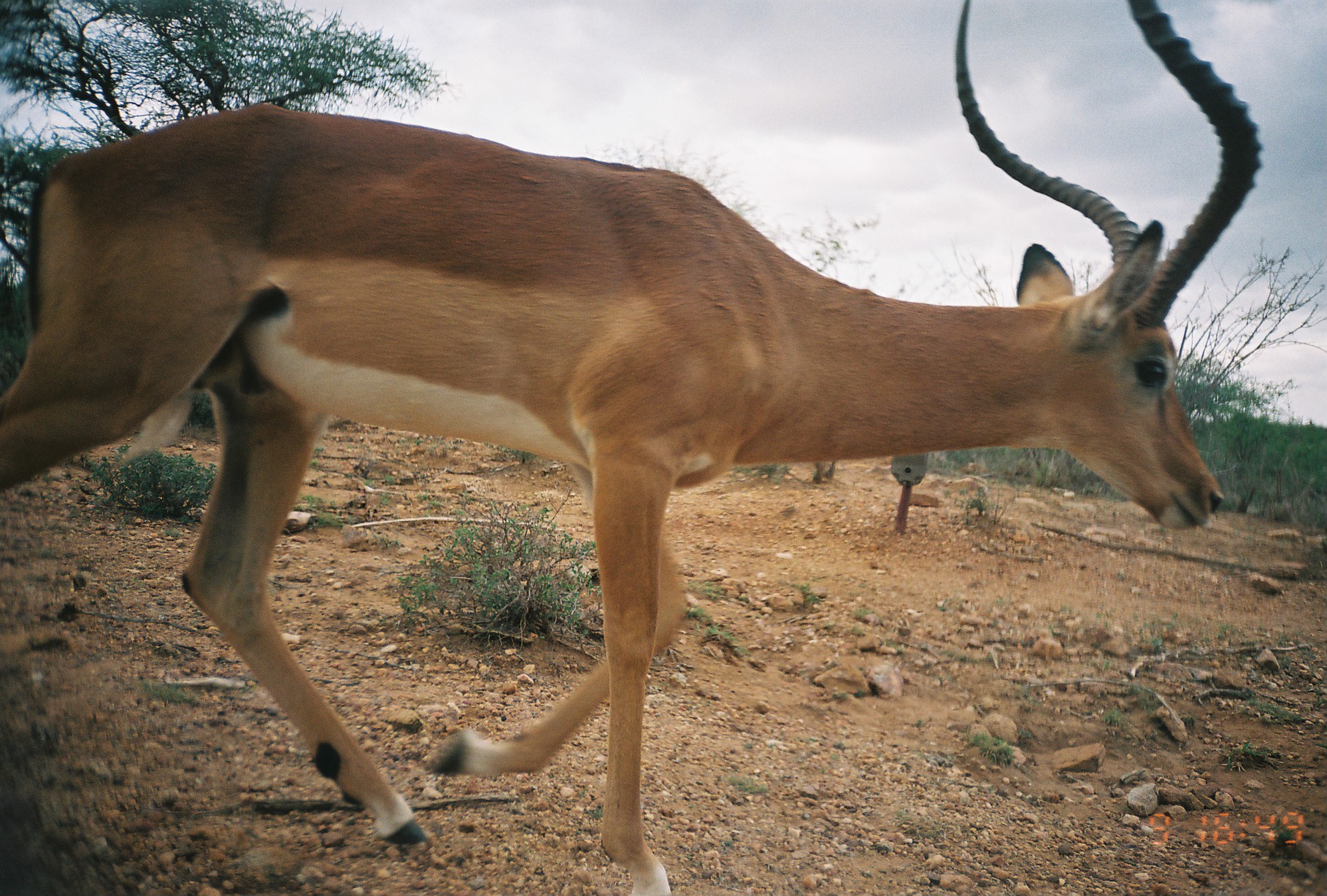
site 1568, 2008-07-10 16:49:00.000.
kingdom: Animalia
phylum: Chordata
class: Mammalia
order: Artiodactyla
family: Bovidae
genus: Aepyceros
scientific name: Aepyceros melampus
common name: impala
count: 1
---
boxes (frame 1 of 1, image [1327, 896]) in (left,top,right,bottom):
aepyceros melampus: (2,0,1264,895)